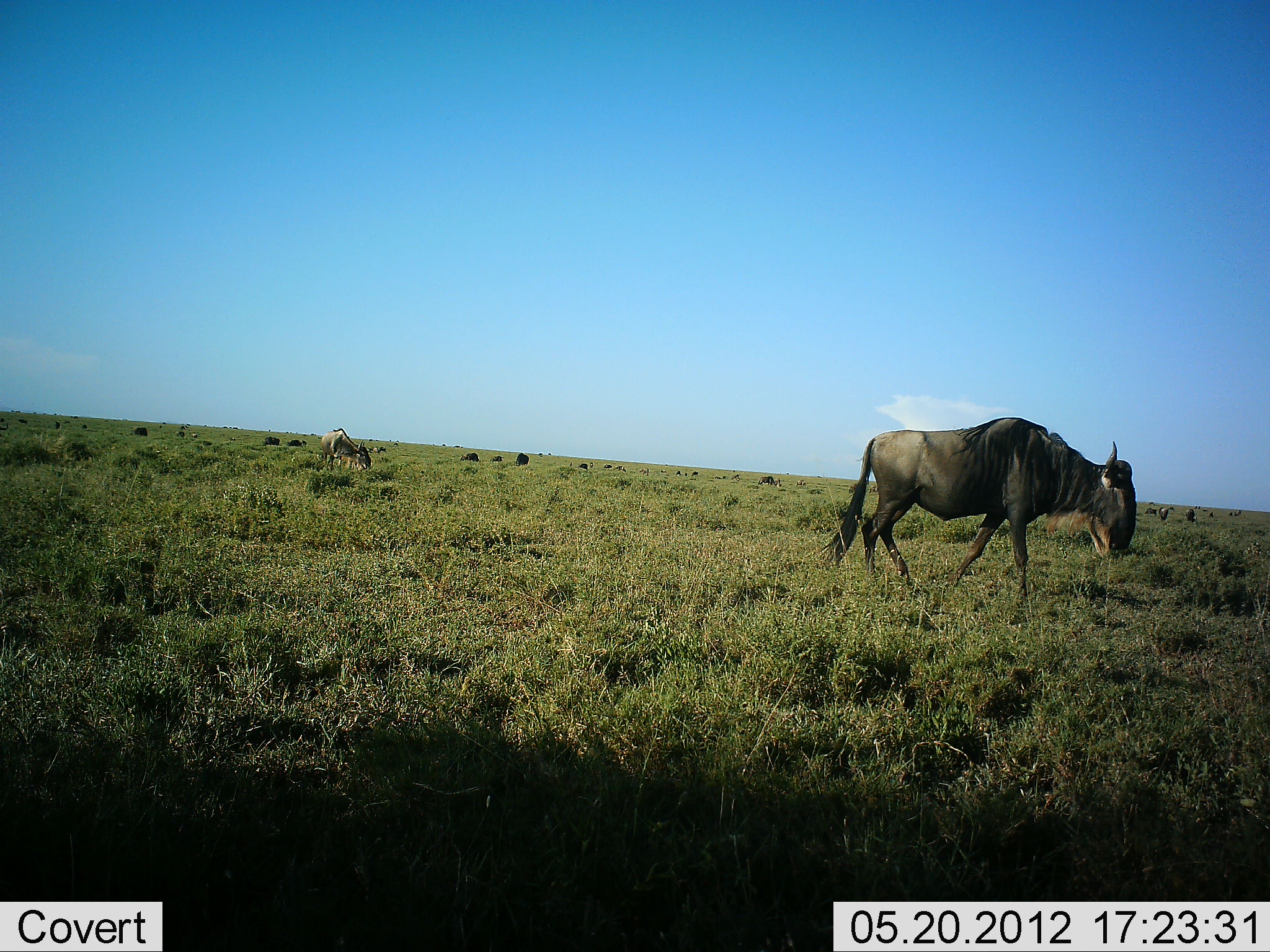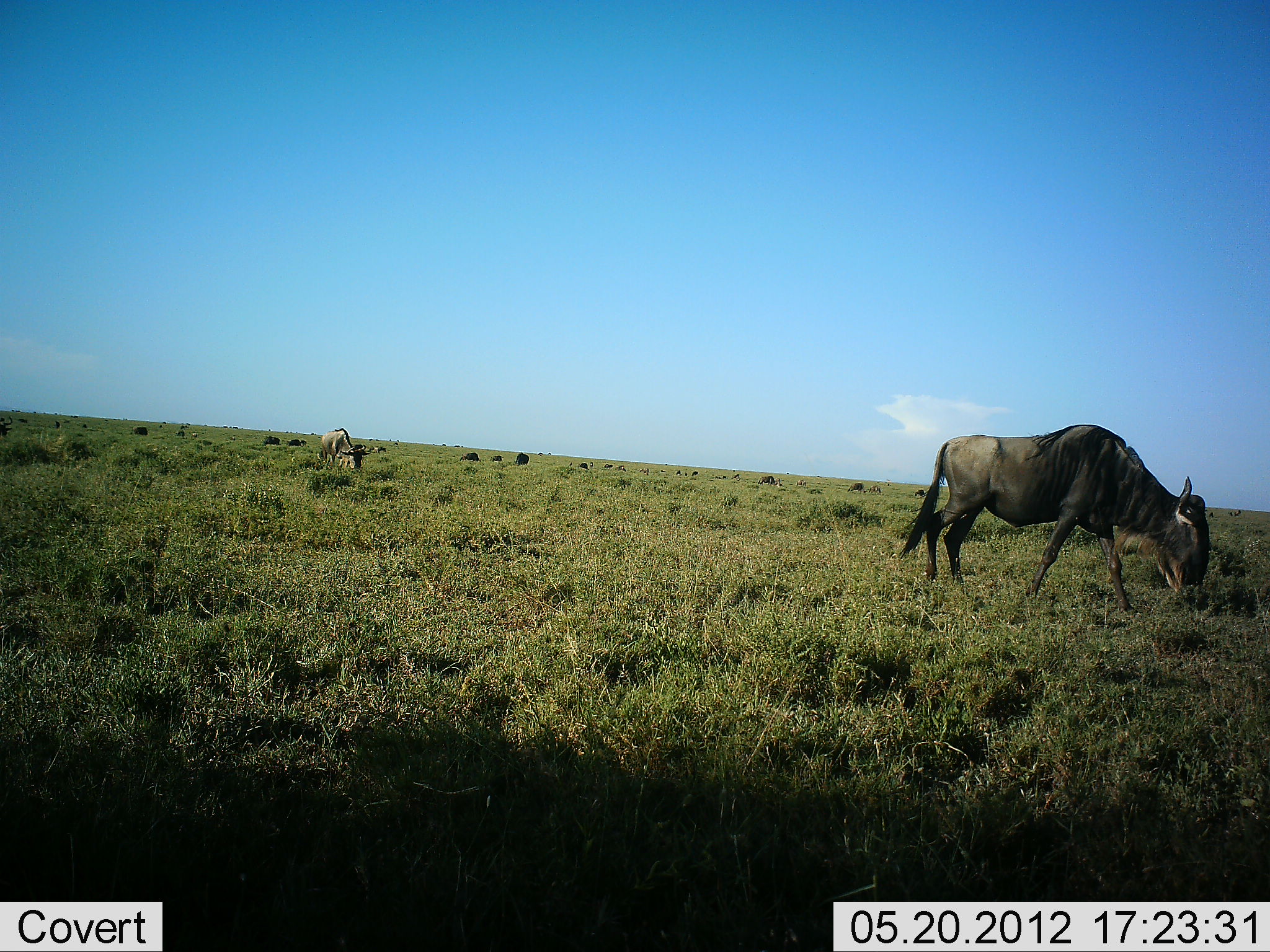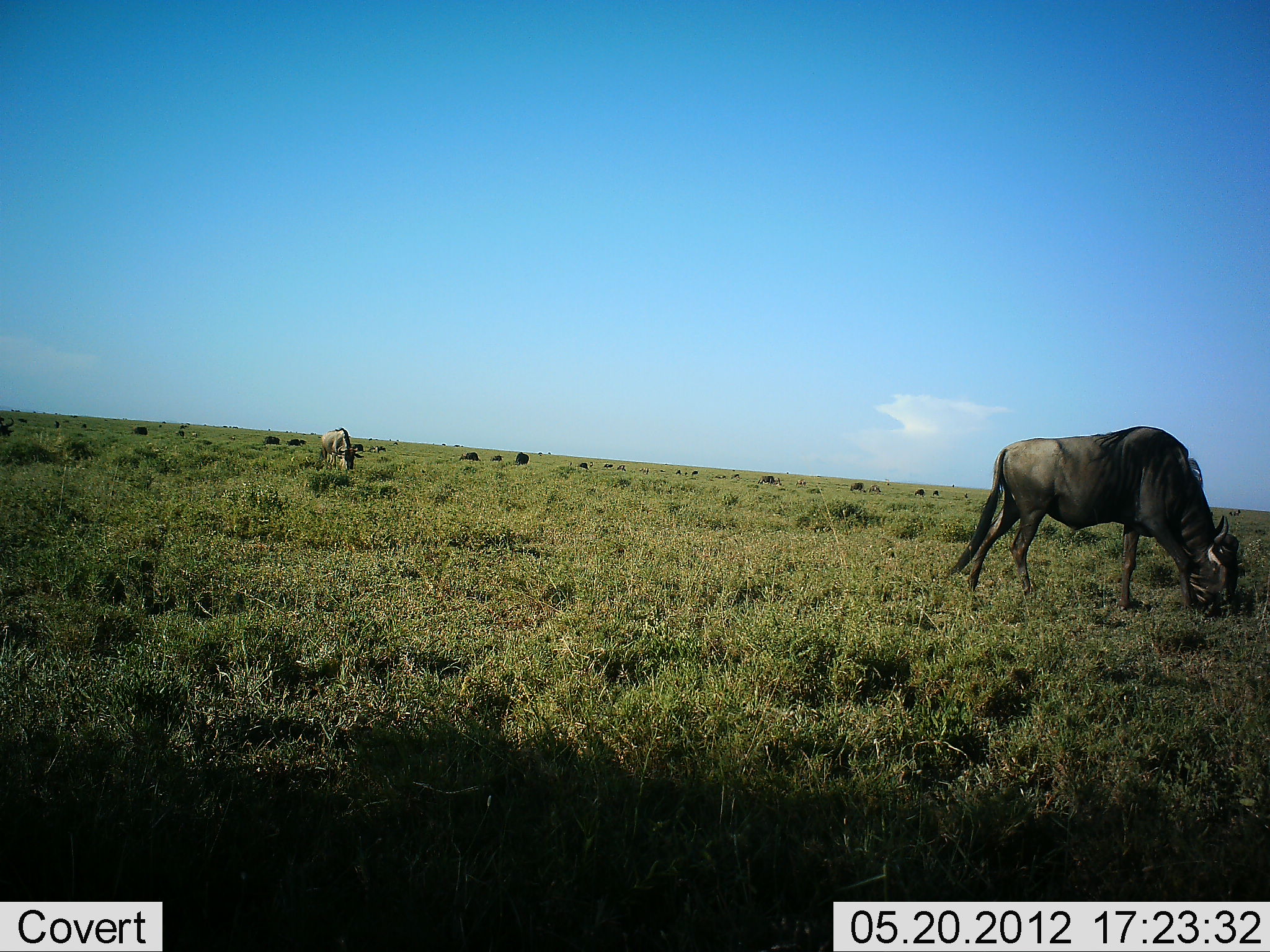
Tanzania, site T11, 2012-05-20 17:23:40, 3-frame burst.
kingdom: Animalia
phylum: Chordata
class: Mammalia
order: Artiodactyla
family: Bovidae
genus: Connochaetes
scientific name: Connochaetes taurinus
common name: blue wildebeest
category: wildebeest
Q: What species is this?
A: Wildebeest (blue wildebeest) (Connochaetes taurinus).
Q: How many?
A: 2.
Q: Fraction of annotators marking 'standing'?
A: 40%.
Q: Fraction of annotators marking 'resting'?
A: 0%.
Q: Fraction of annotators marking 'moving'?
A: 70%.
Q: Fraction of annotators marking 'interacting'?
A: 0%.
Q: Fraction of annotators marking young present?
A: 10%.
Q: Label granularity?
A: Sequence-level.